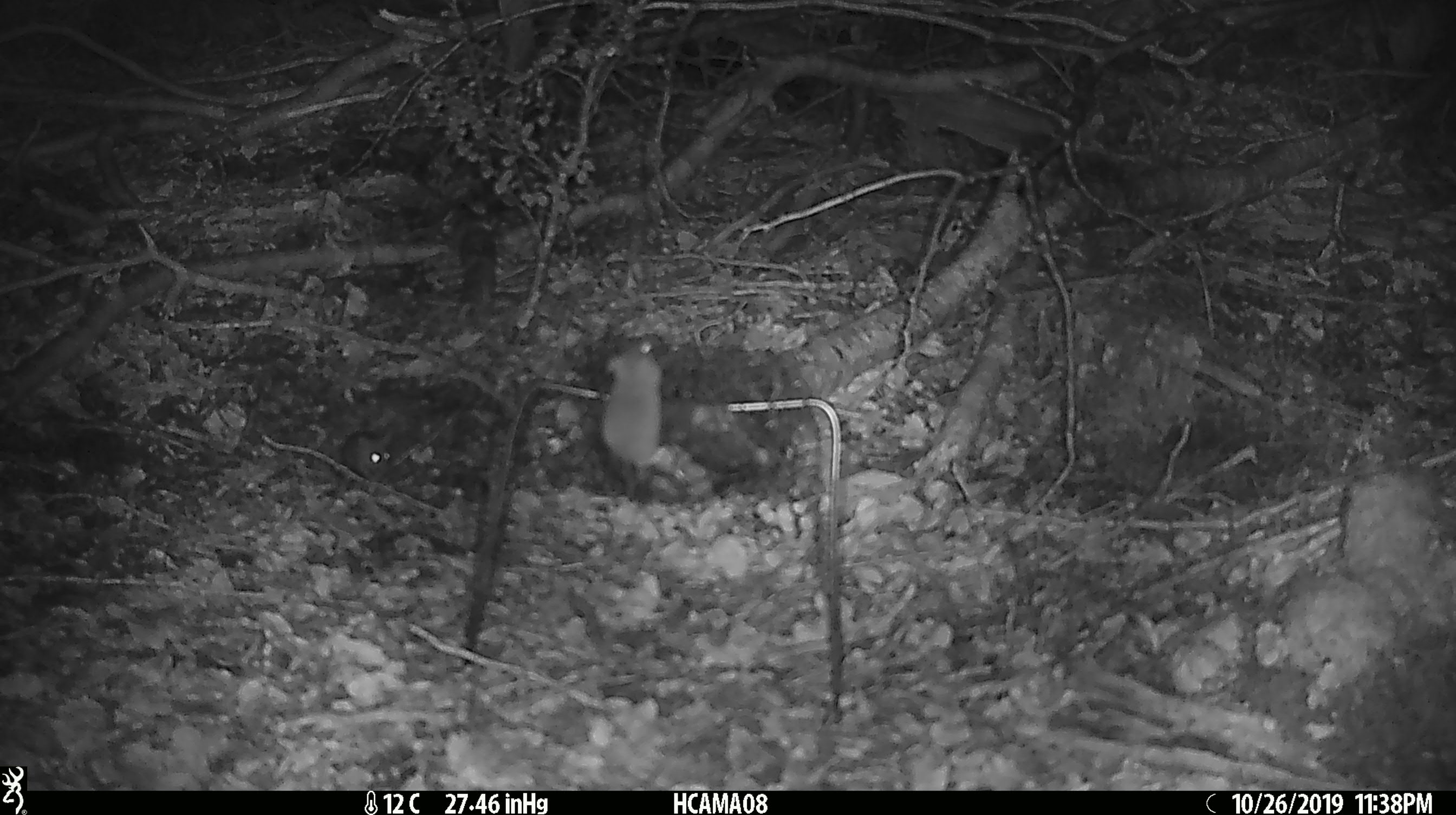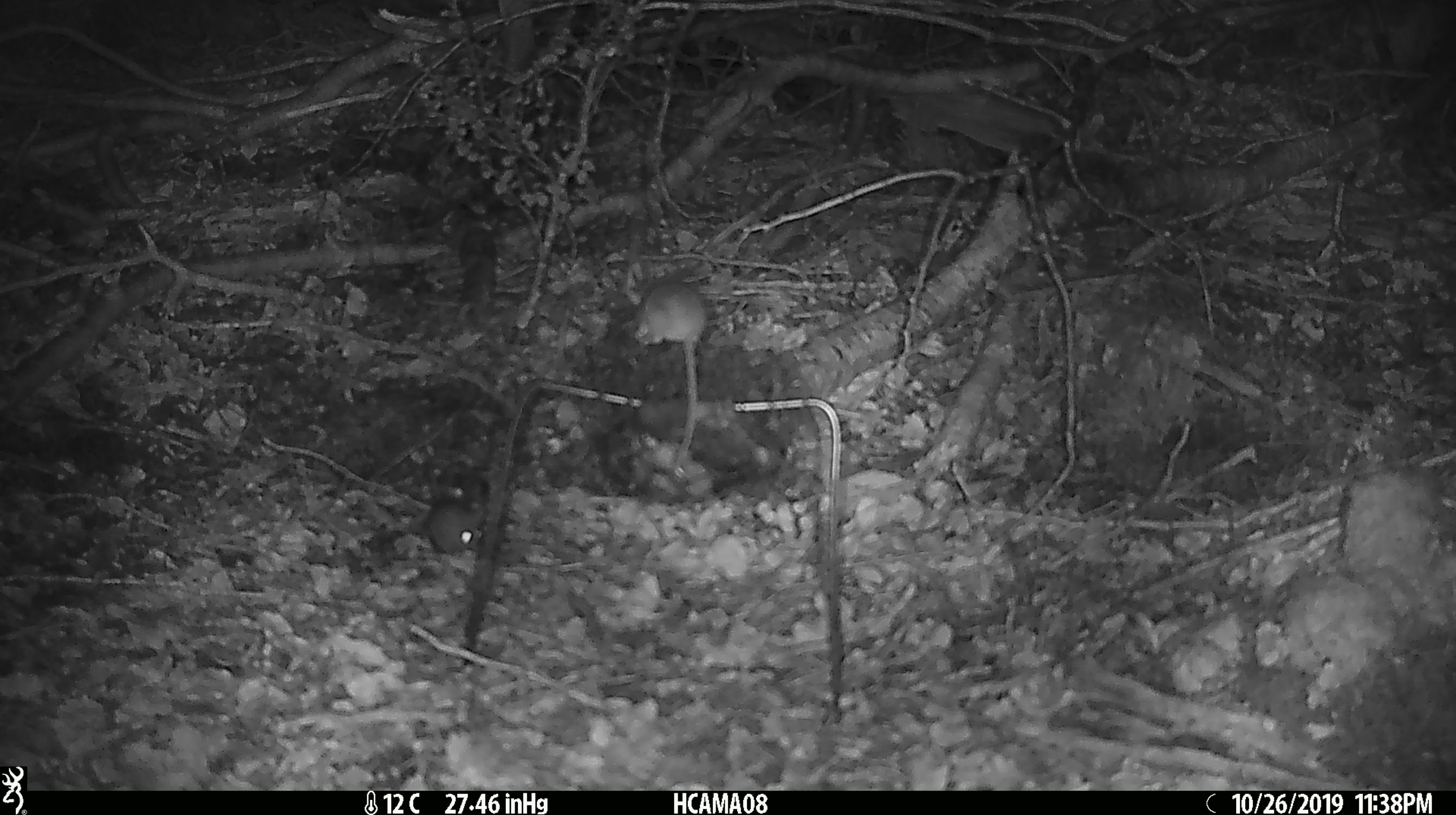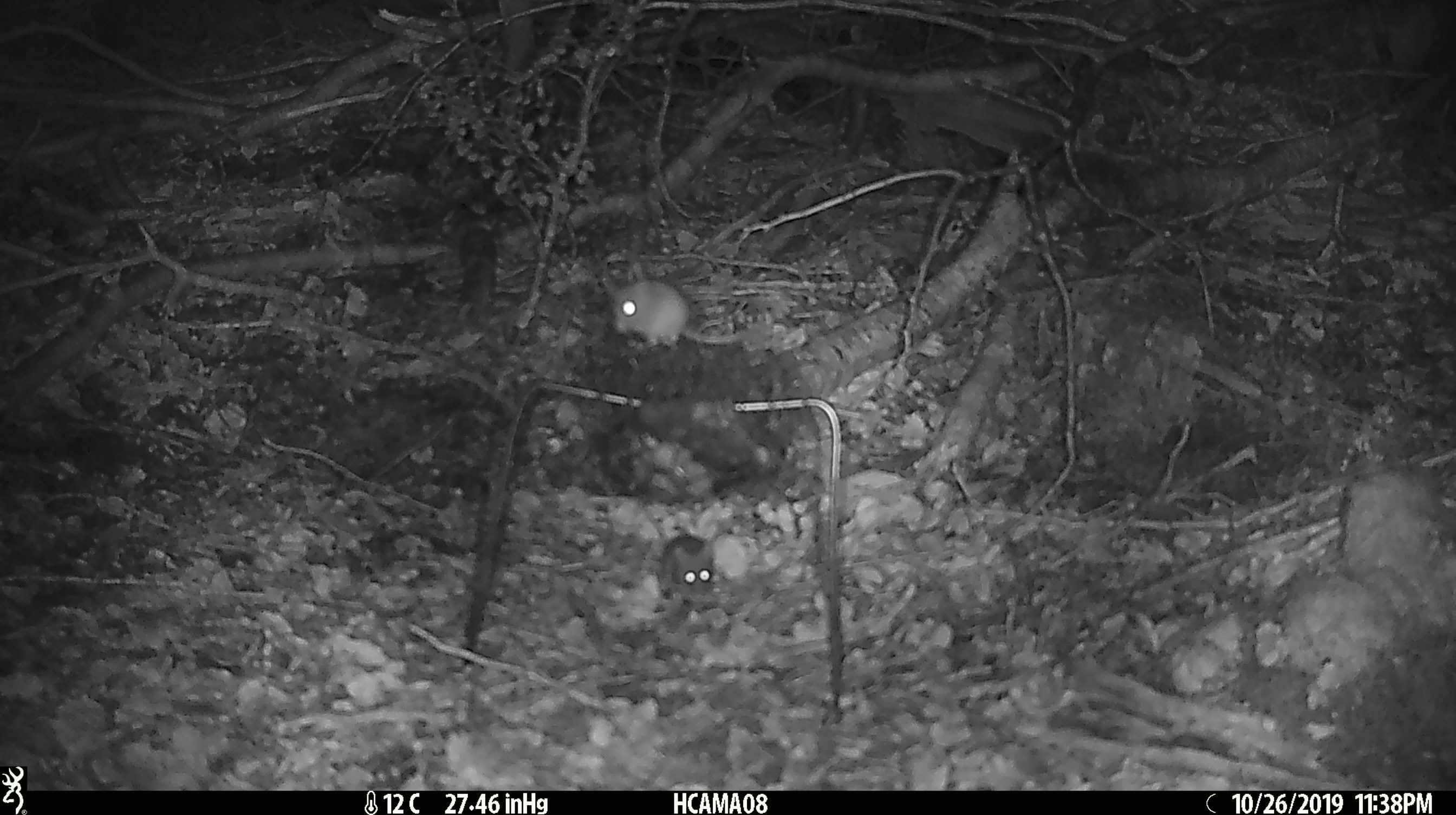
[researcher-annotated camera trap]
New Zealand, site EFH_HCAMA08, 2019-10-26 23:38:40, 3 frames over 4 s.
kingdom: Animalia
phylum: Chordata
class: Mammalia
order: Rodentia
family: Muridae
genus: Mus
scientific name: Mus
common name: mouse